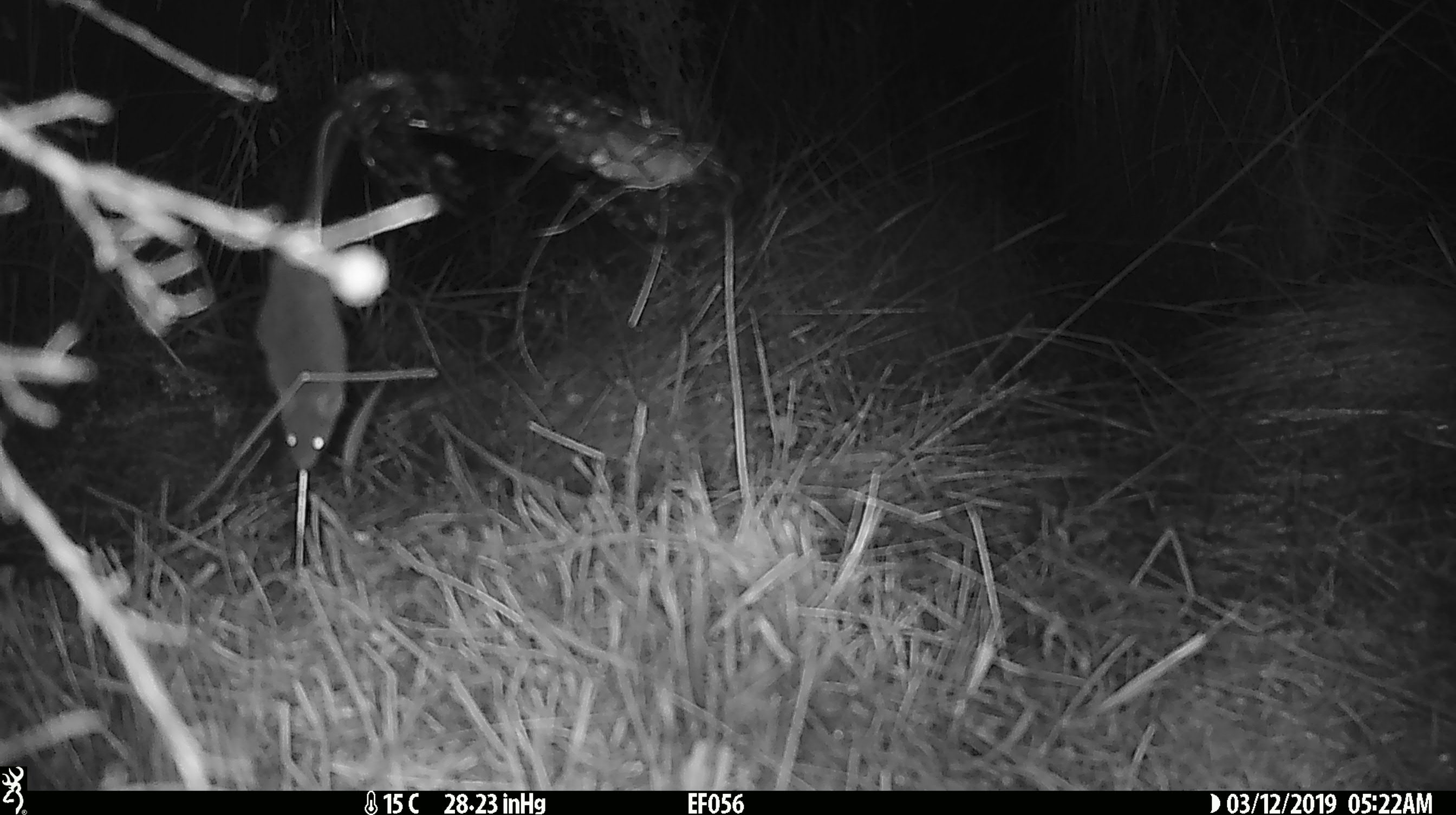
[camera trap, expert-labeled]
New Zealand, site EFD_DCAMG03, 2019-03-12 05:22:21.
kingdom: Animalia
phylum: Chordata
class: Mammalia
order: Rodentia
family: Muridae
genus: Mus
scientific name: Mus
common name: mouse